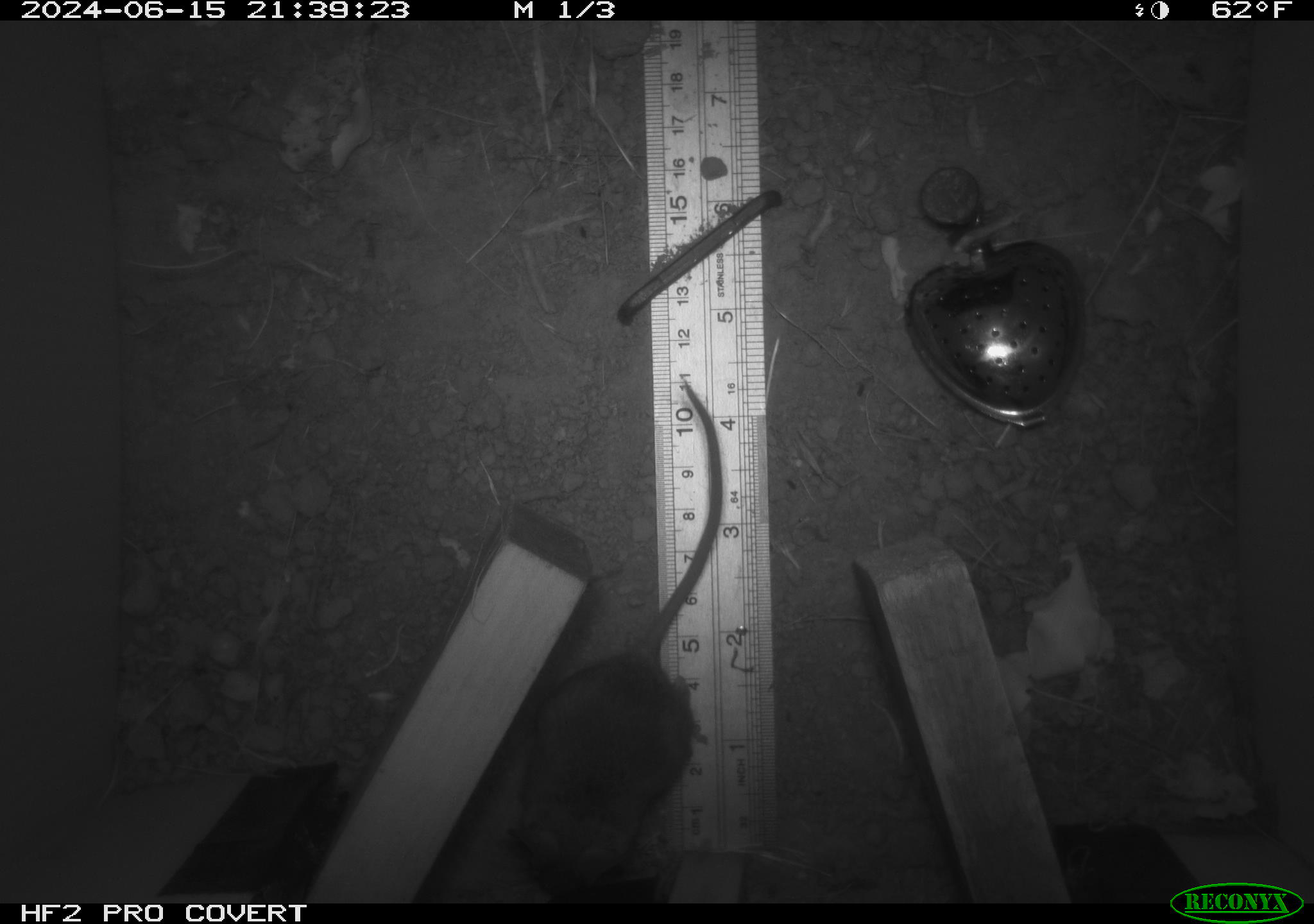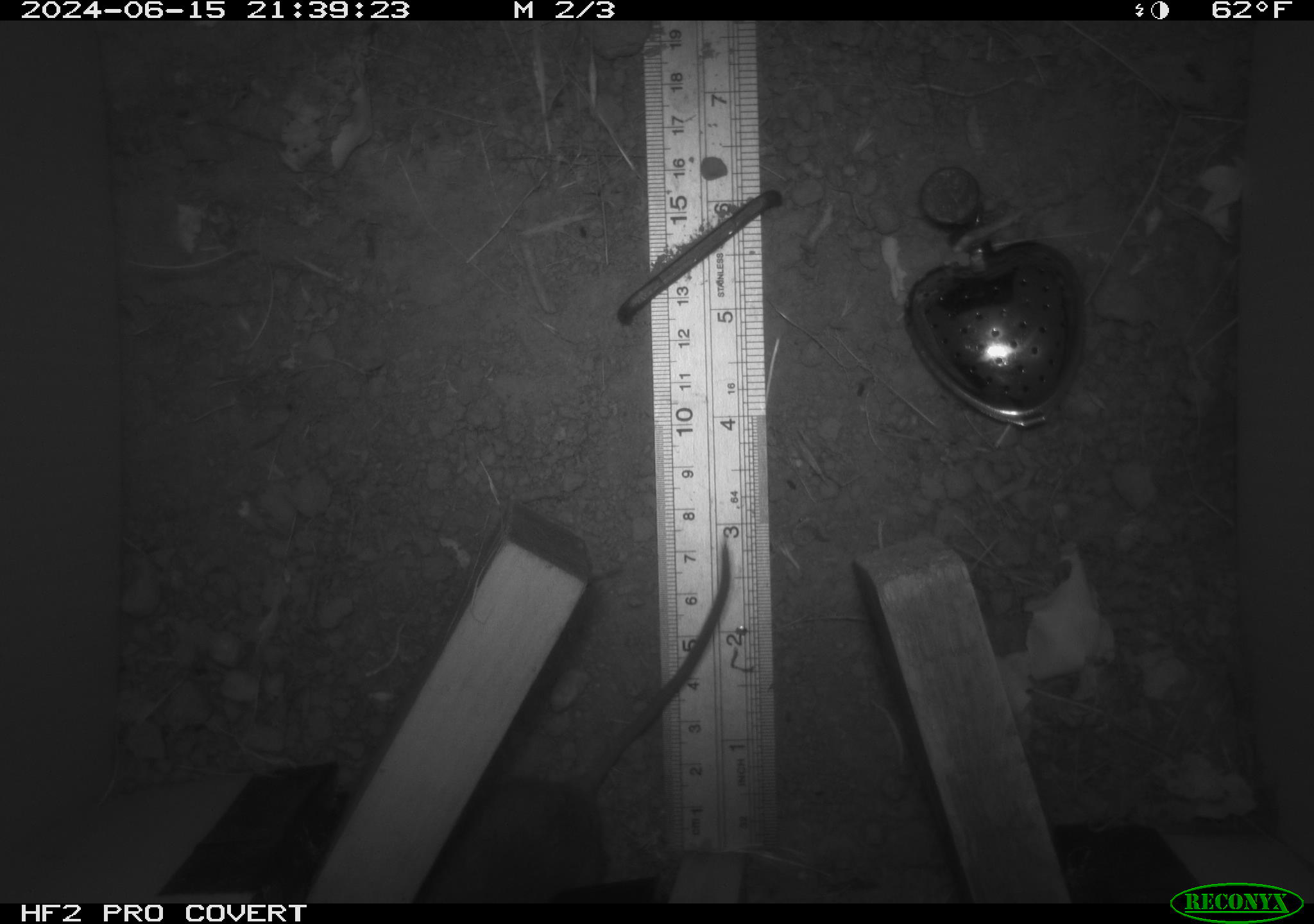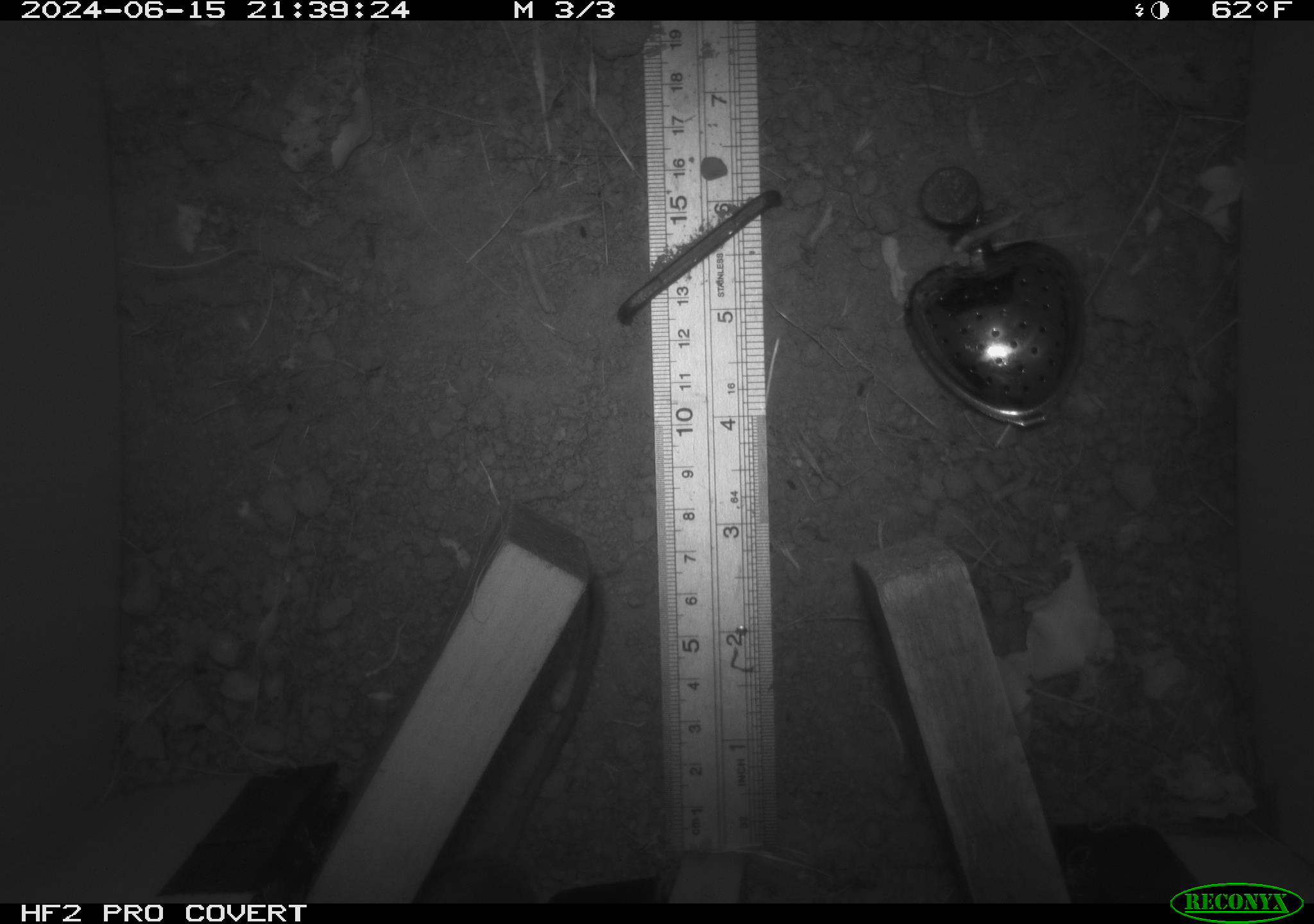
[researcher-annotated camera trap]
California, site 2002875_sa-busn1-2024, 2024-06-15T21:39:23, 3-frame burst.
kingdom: Animalia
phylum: Chordata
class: Mammalia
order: Rodentia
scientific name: Rodentia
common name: rodent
Rodent (Rodentia).